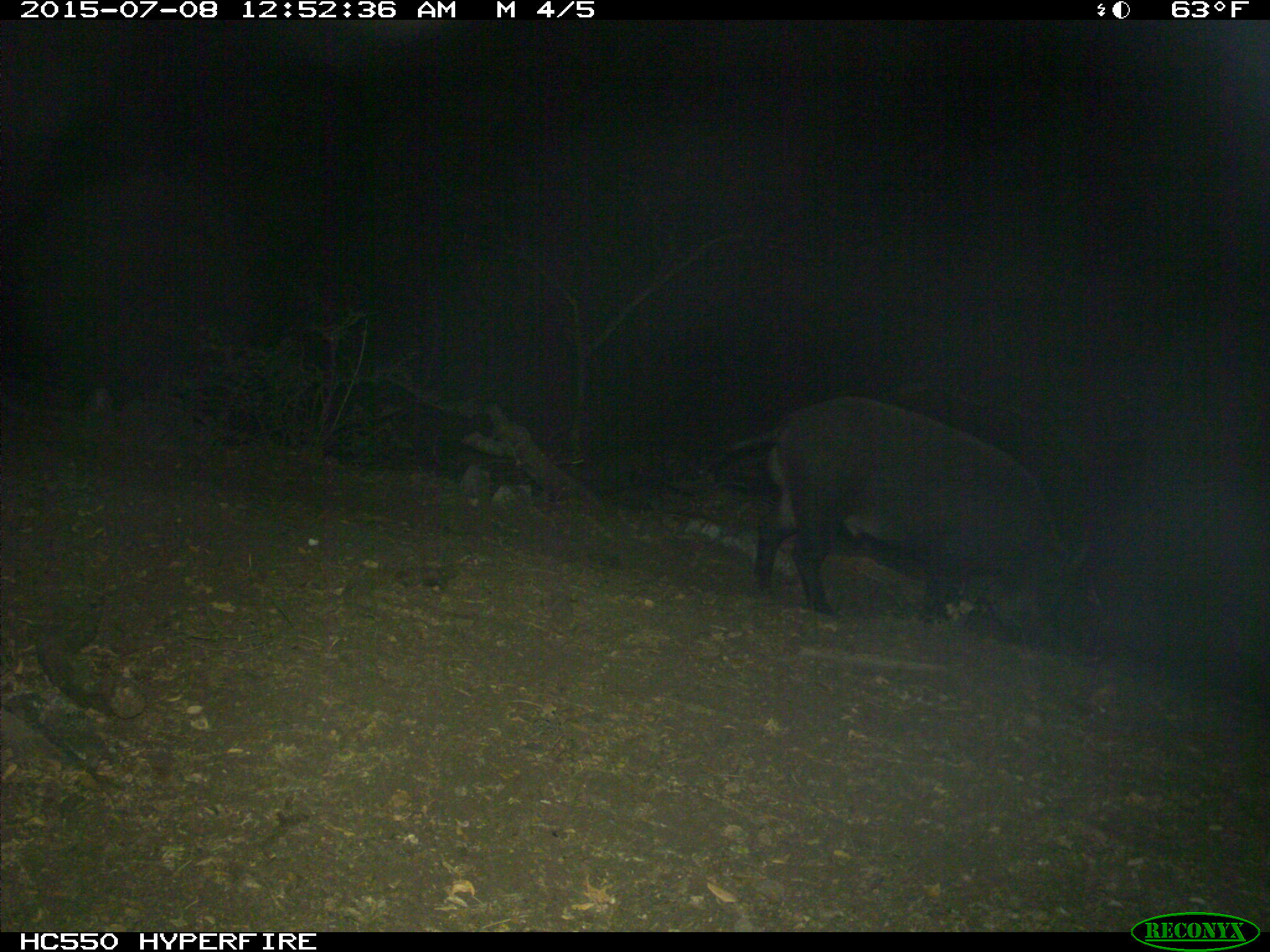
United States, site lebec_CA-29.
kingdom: Animalia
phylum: Chordata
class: Mammalia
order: Artiodactyla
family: Suidae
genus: Sus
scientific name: Sus scrofa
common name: wild boar